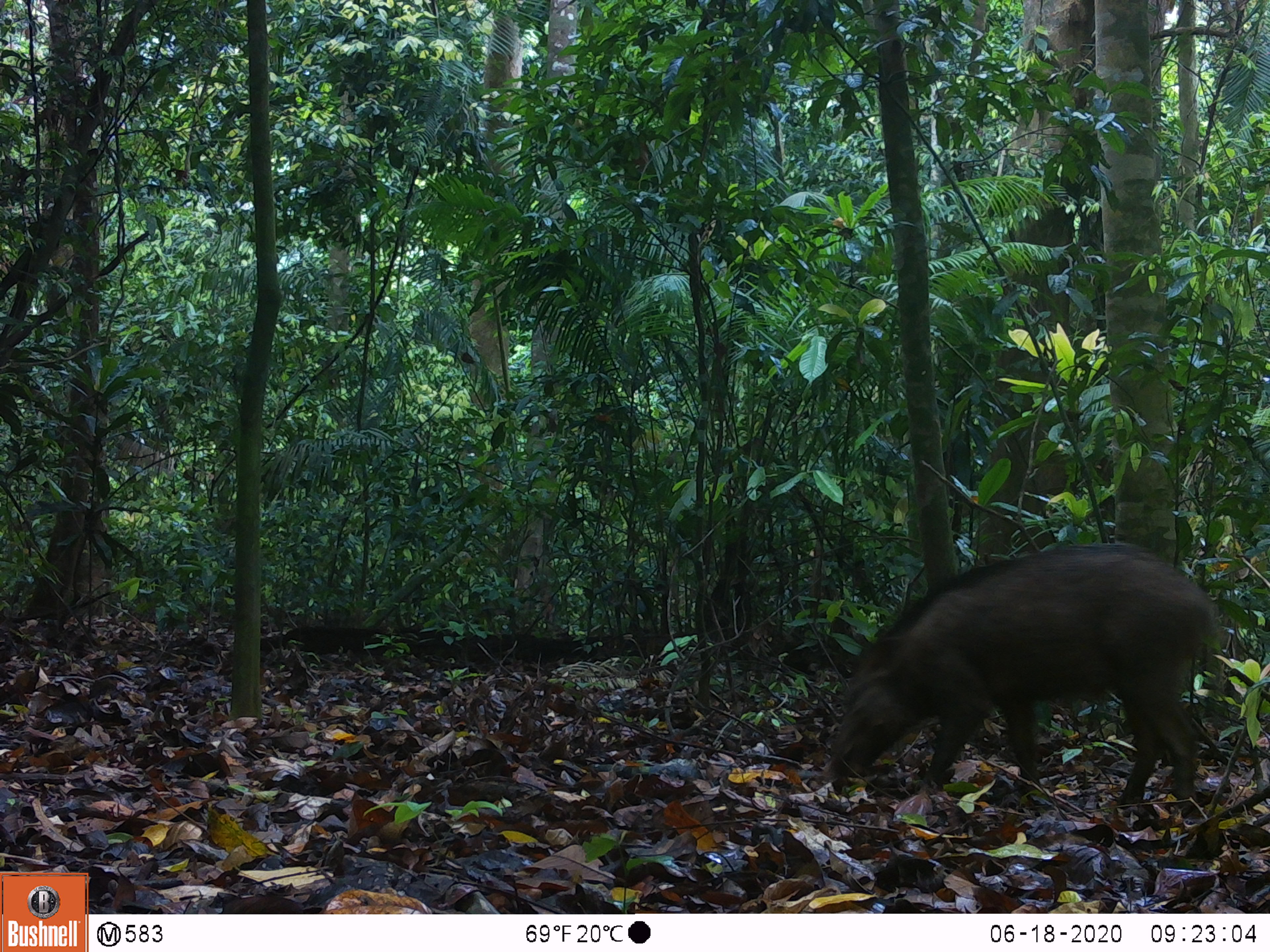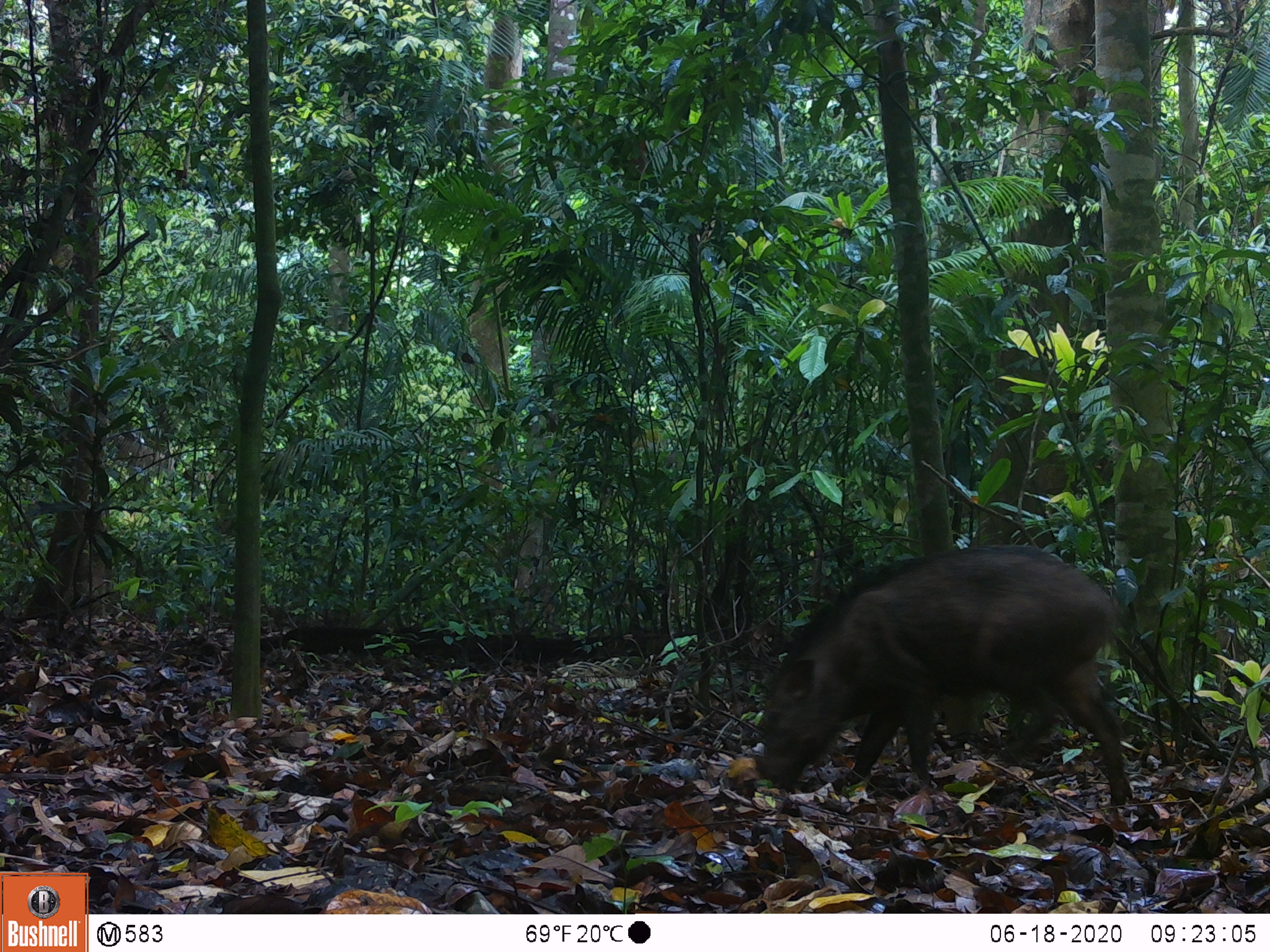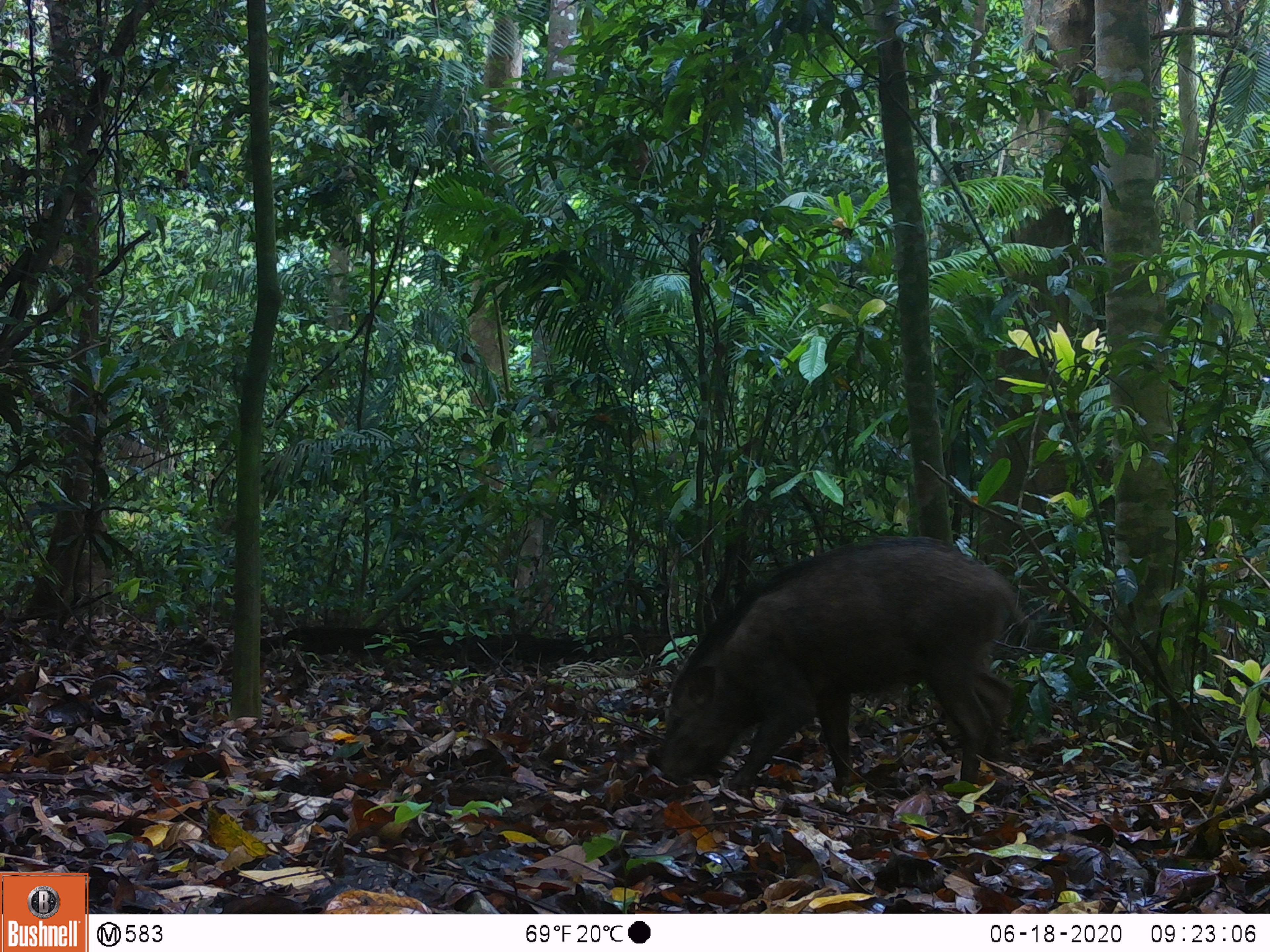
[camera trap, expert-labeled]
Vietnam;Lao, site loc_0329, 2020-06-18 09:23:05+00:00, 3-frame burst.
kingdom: Animalia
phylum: Chordata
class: Mammalia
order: Artiodactyla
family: Suidae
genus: Sus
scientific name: Sus scrofa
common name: eurasian wild pig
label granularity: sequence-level